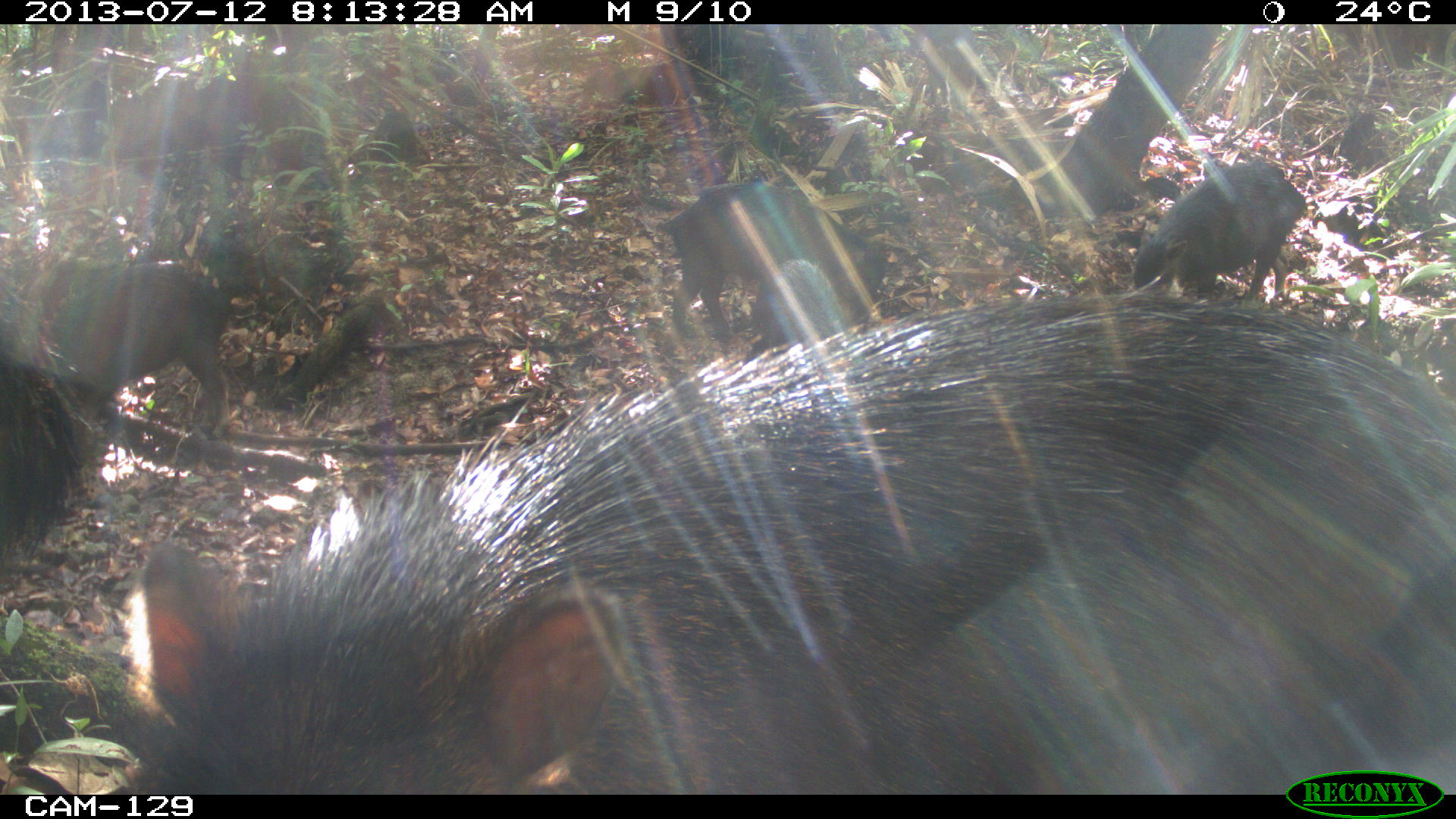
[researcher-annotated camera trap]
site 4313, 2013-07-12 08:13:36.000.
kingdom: Animalia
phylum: Chordata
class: Mammalia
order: Artiodactyla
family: Tayassuidae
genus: Tayassu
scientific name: Tayassu pecari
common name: white-lipped peccary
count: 20